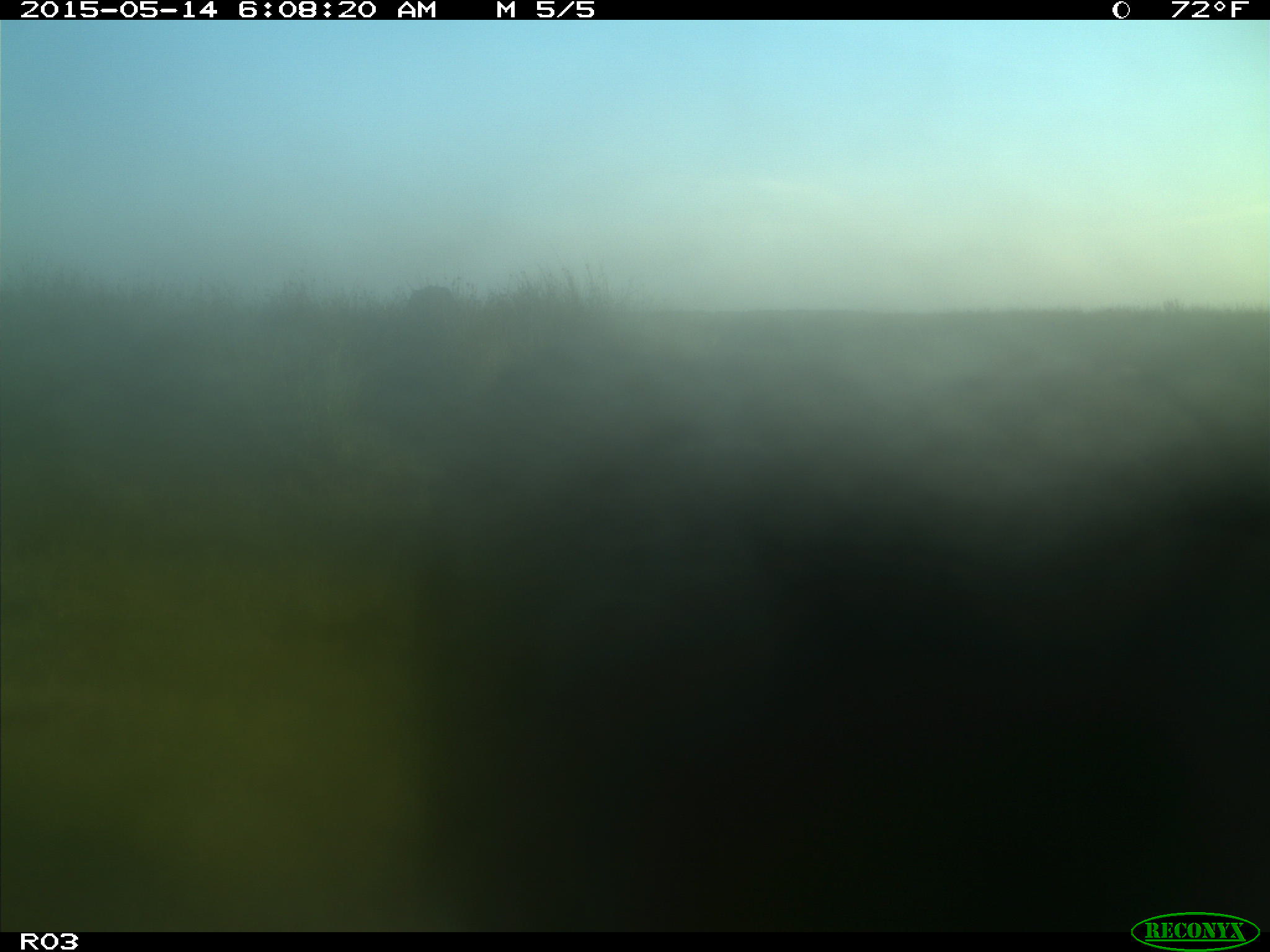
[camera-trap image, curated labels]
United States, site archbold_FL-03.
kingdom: Animalia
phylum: Chordata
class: Mammalia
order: Artiodactyla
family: Bovidae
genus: Bos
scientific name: Bos taurus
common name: domestic cow